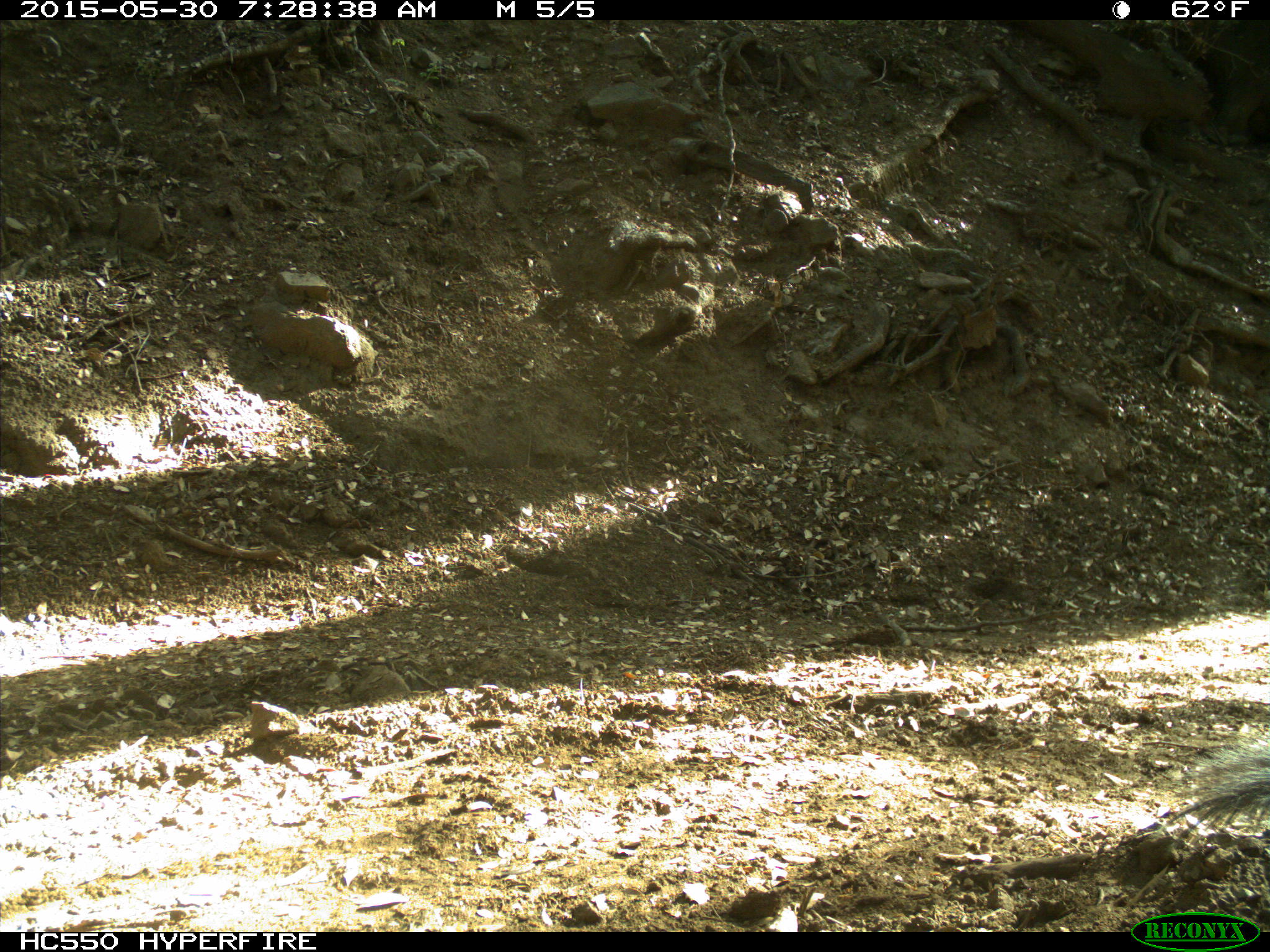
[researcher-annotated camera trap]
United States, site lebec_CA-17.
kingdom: Animalia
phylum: Chordata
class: Mammalia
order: Rodentia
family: Sciuridae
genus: Sciurus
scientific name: Sciurus carolinensis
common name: eastern gray squirrel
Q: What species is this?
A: Sciurus carolinensis (eastern gray squirrel).